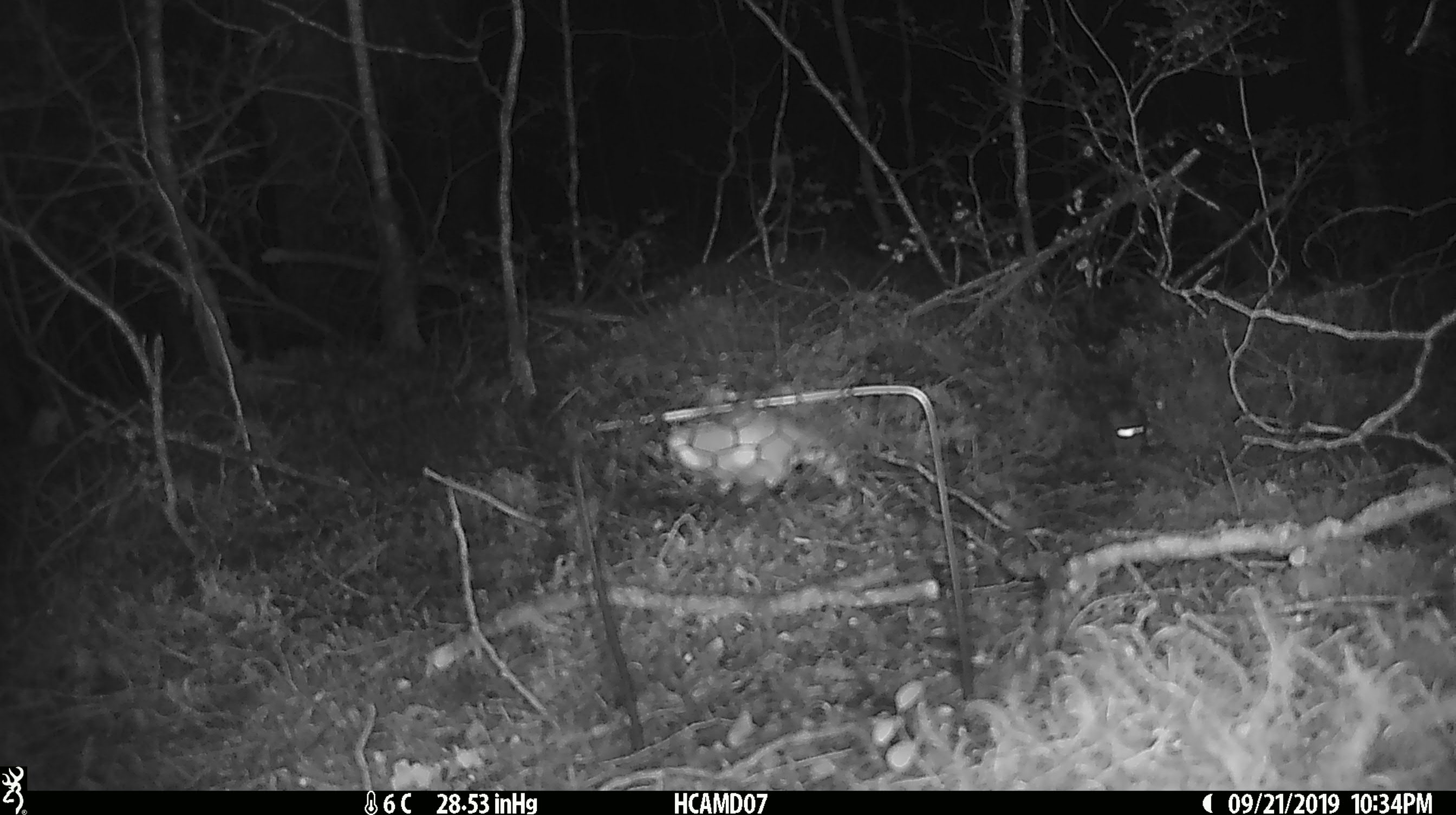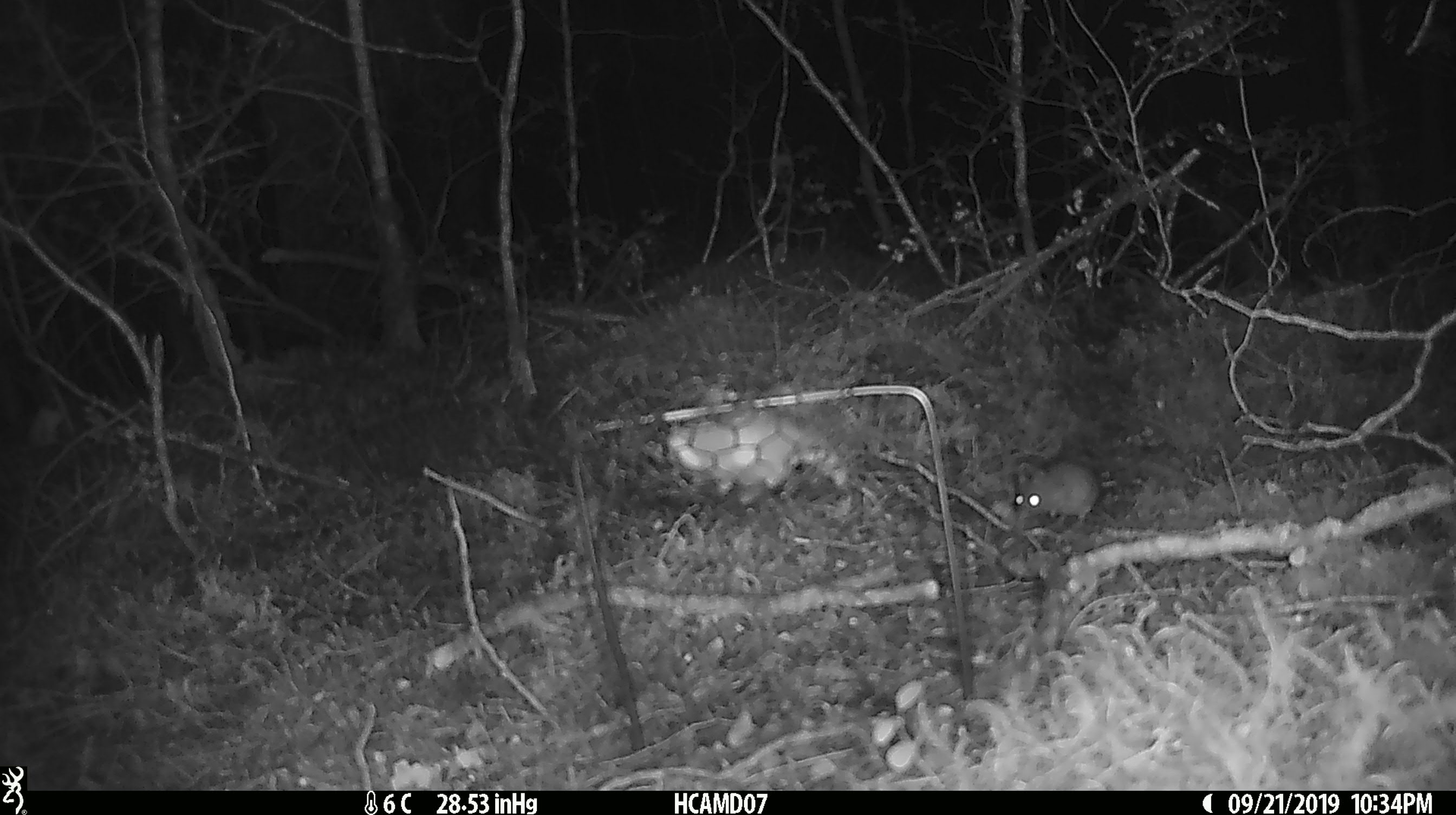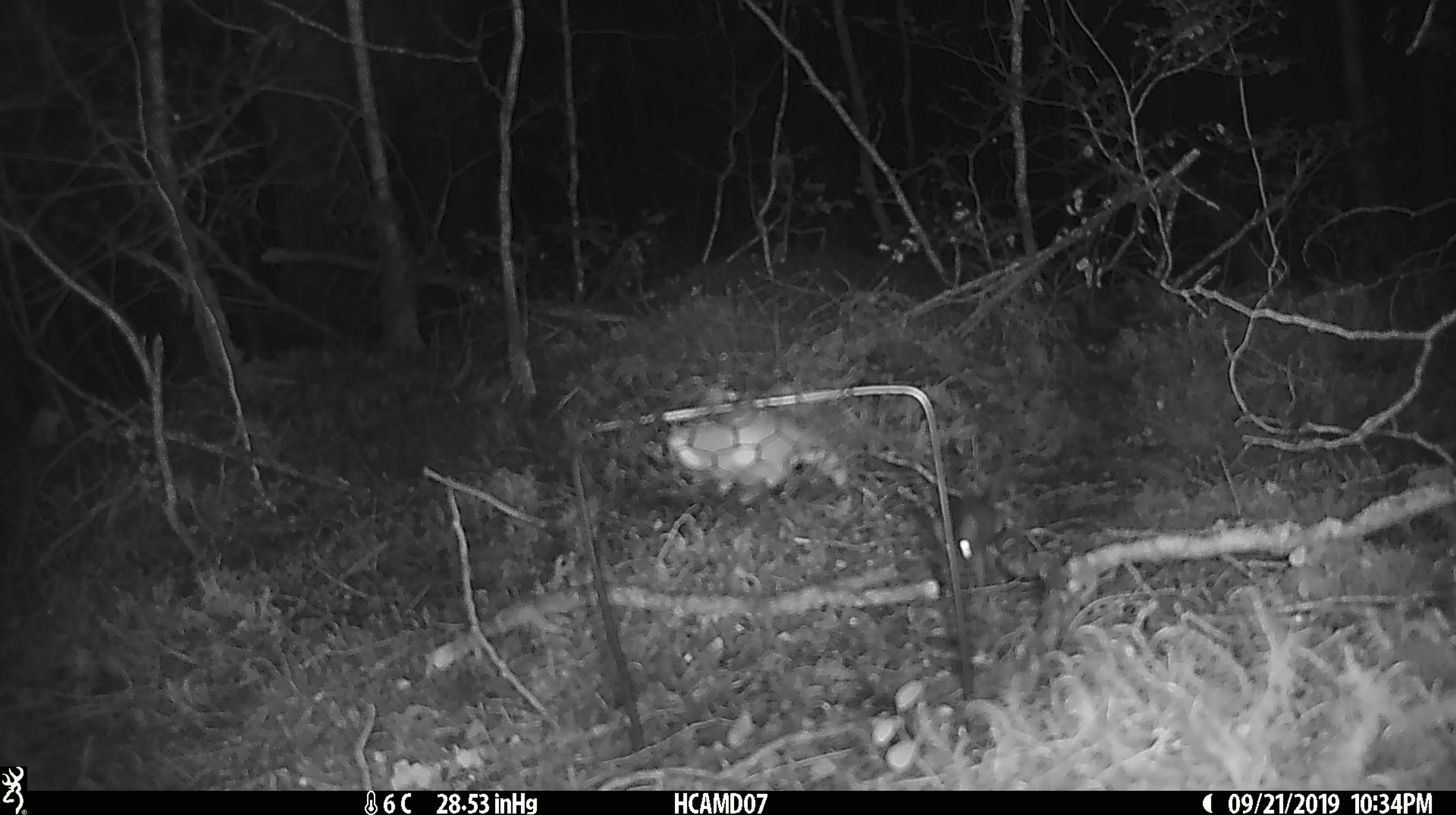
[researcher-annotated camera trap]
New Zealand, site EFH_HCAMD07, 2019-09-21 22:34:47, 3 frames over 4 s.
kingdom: Animalia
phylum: Chordata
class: Mammalia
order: Rodentia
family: Muridae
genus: Mus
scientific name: Mus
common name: mouse